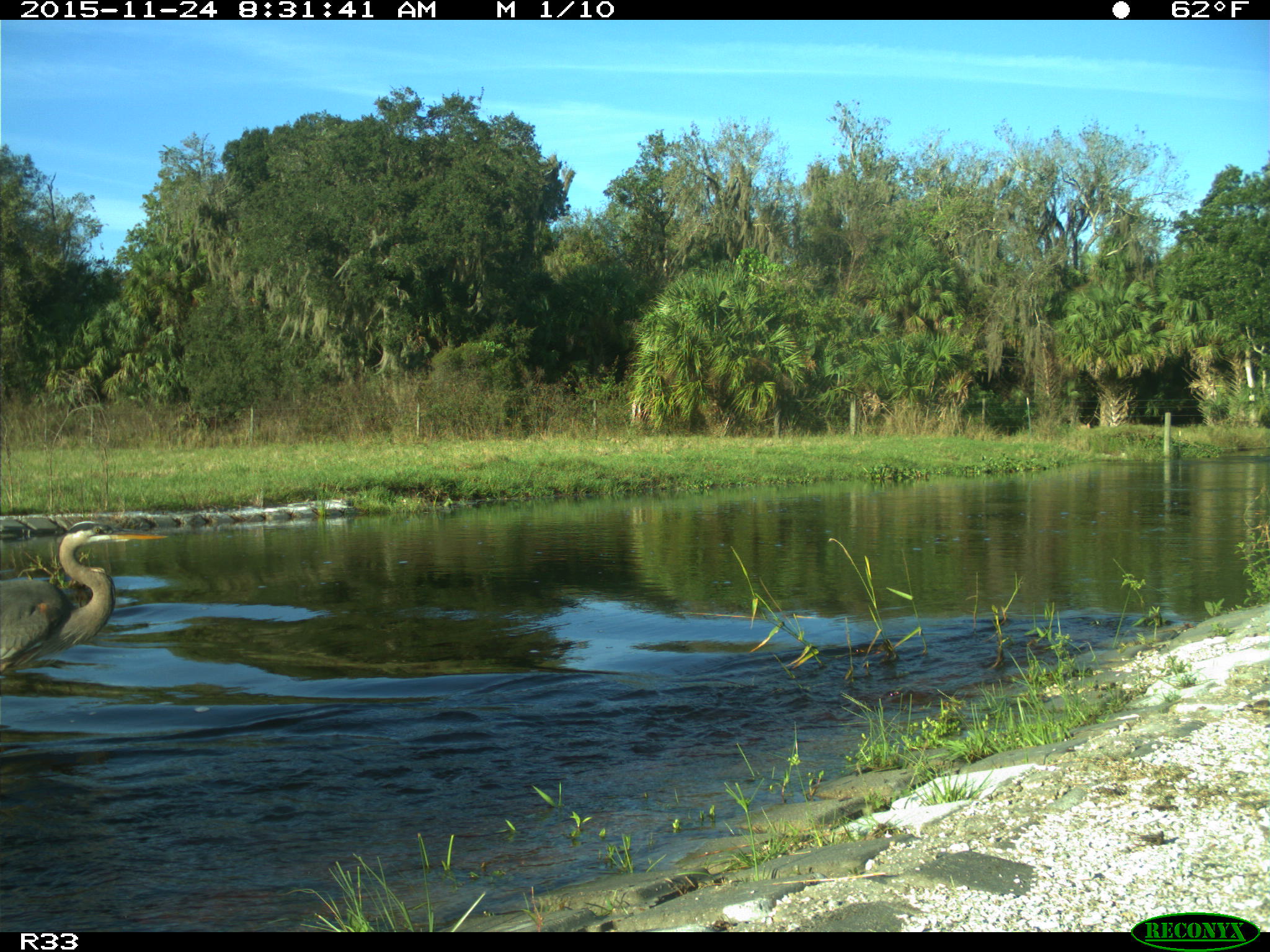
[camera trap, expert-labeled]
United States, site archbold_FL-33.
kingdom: Animalia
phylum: Chordata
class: Aves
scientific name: Aves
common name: birds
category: unidentified bird